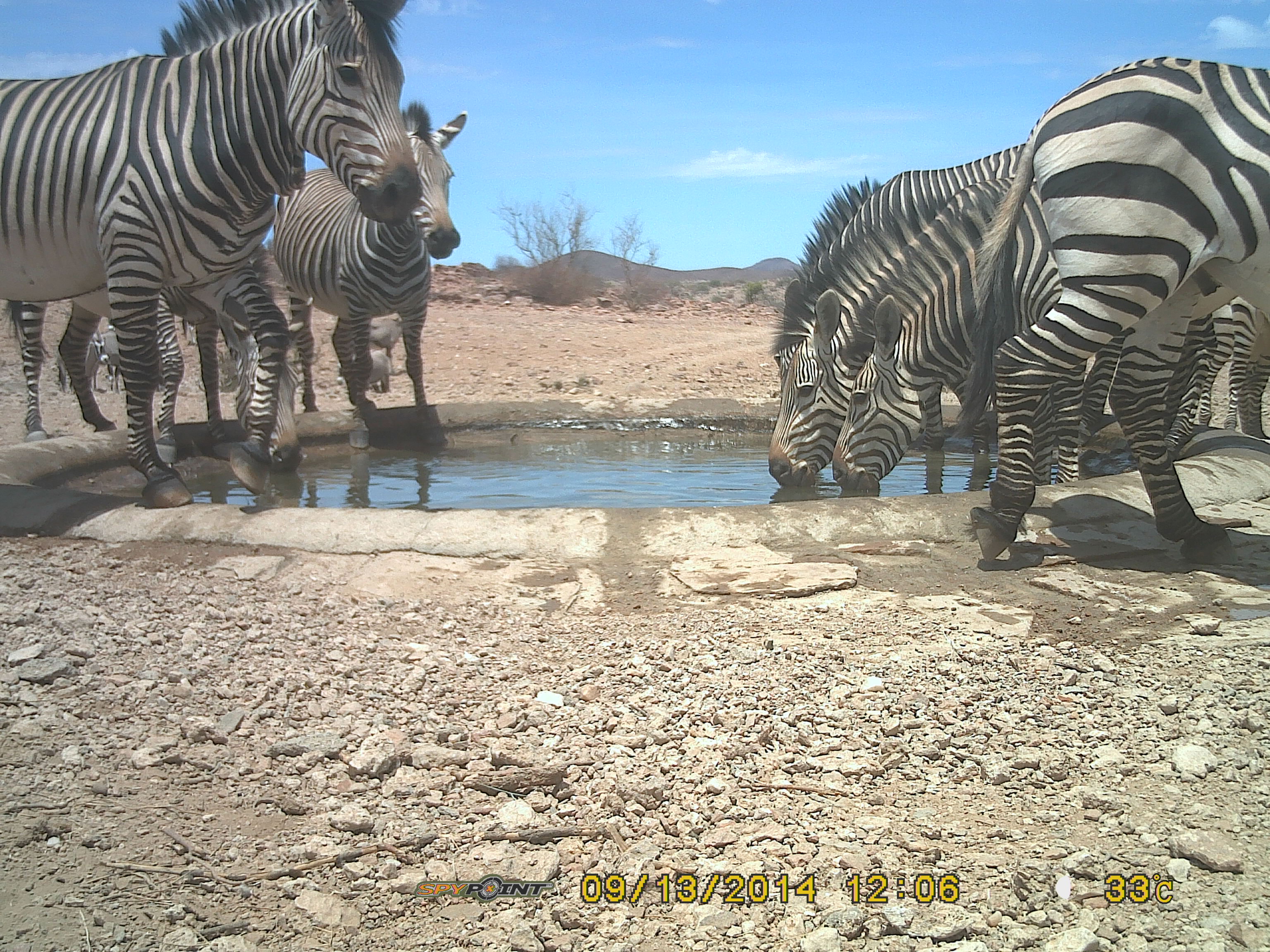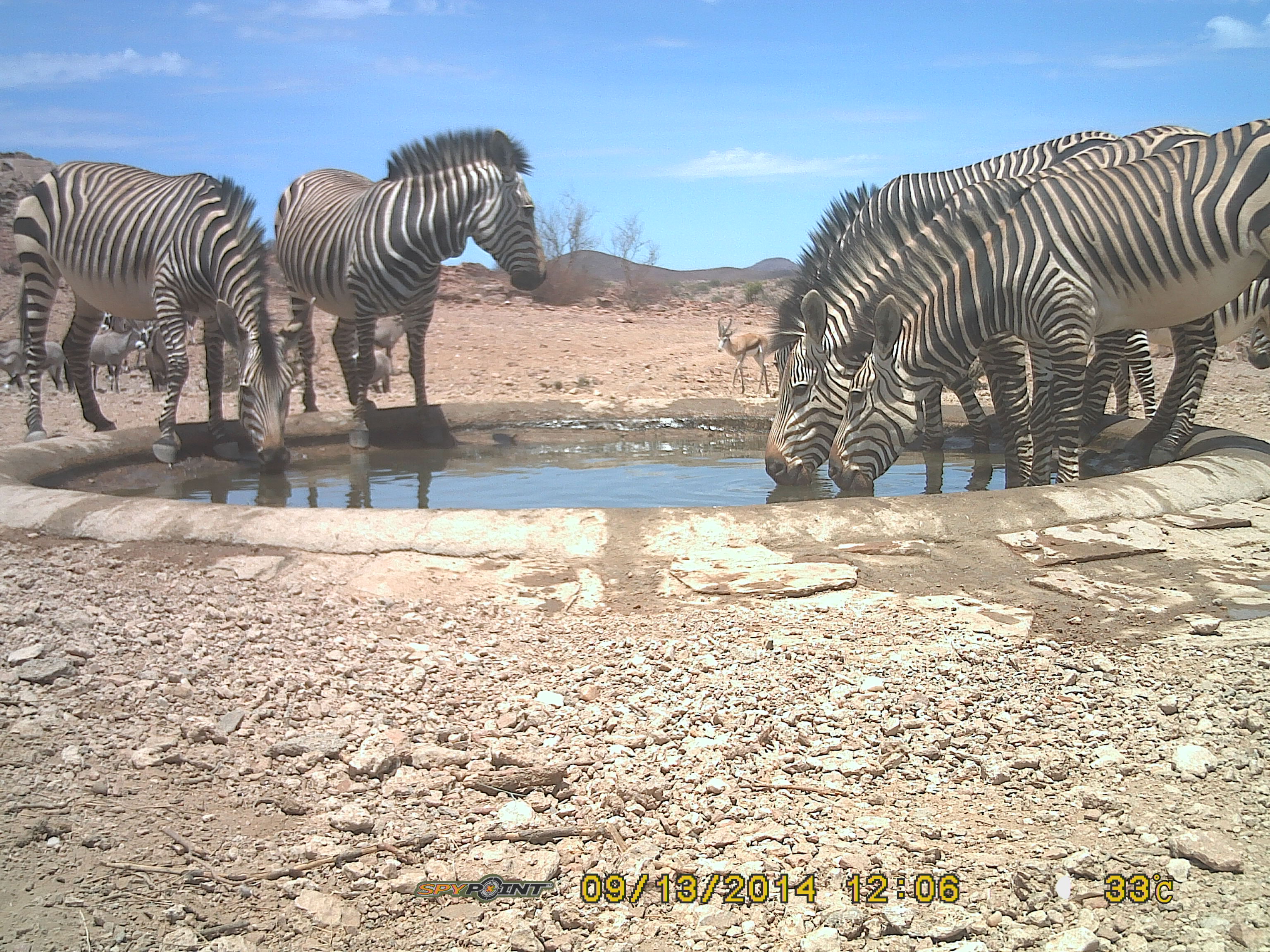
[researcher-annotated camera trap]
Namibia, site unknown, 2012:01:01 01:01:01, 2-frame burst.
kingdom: Animalia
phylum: Chordata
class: Mammalia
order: Perissodactyla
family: Equidae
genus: Equus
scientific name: Equus zebra hartmannae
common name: hartmann's mountain zebra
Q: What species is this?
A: Equus zebra hartmannae (hartmann's mountain zebra).